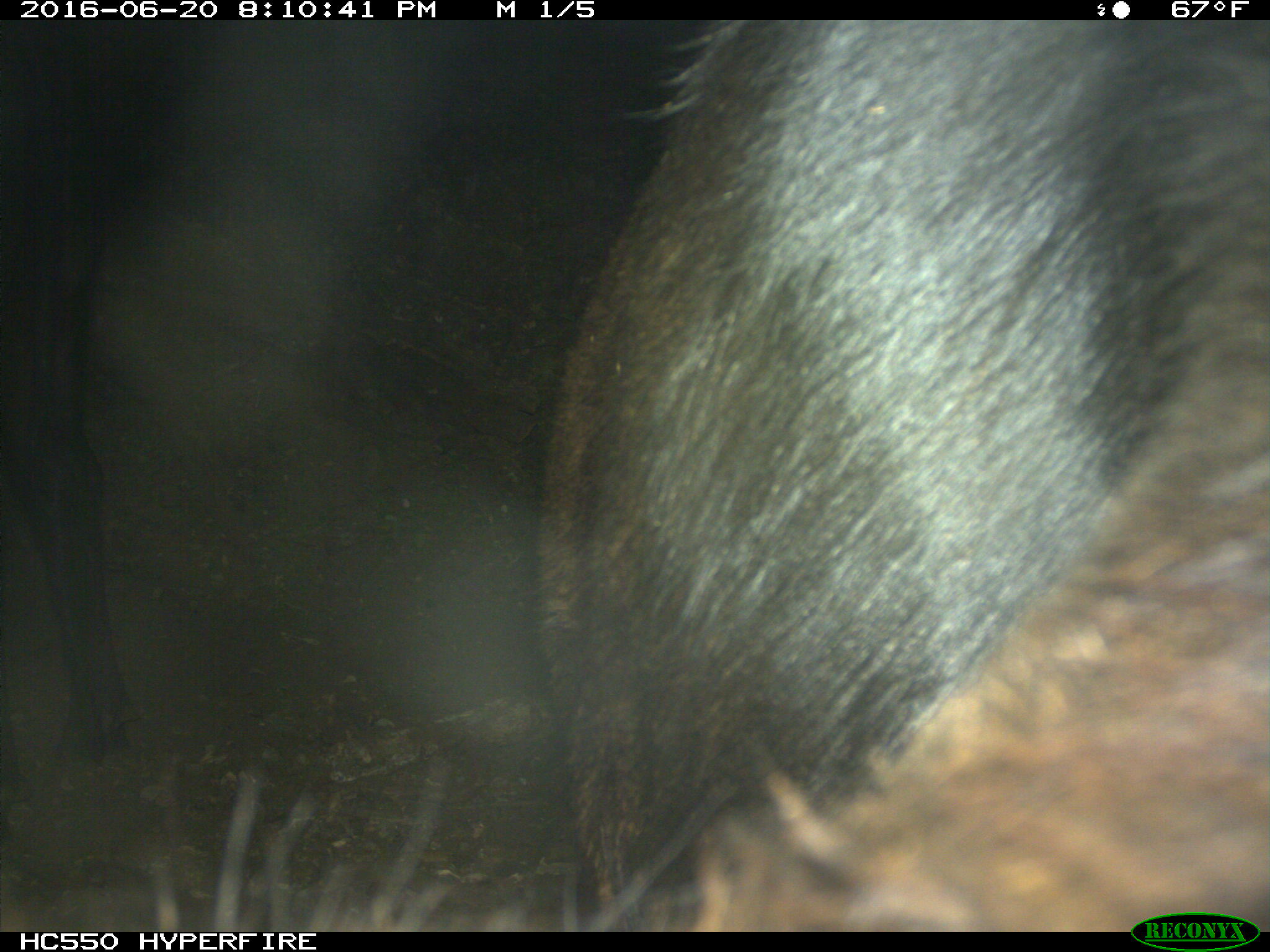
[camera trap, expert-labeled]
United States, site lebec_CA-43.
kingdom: Animalia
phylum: Chordata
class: Mammalia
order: Artiodactyla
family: Bovidae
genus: Bos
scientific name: Bos taurus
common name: domestic cow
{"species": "Bos taurus (domestic cow)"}